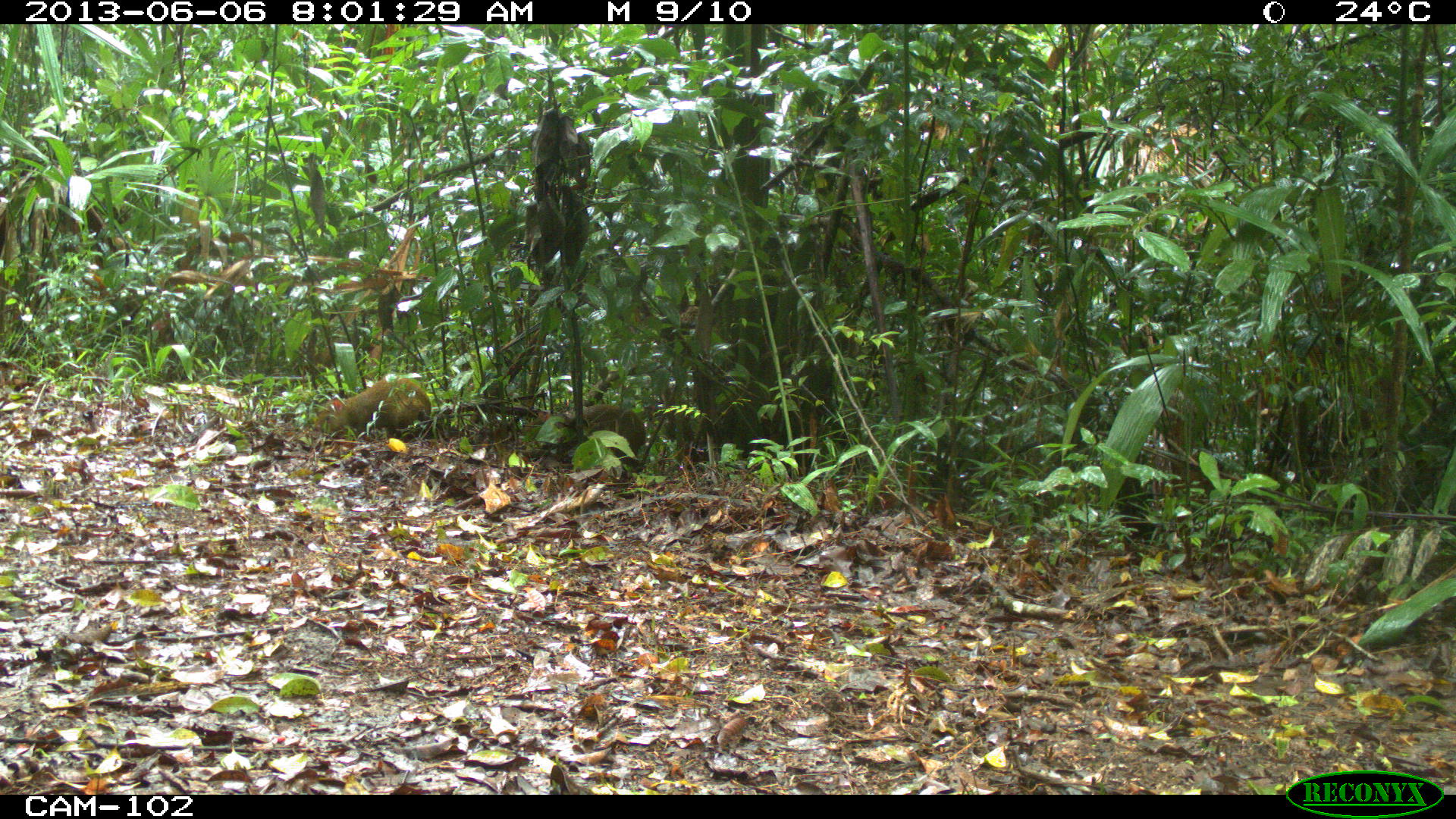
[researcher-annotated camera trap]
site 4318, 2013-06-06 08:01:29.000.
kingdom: Animalia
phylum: Chordata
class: Mammalia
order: Rodentia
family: Dasyproctidae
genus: Dasyprocta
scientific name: Dasyprocta punctata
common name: central american agouti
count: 1